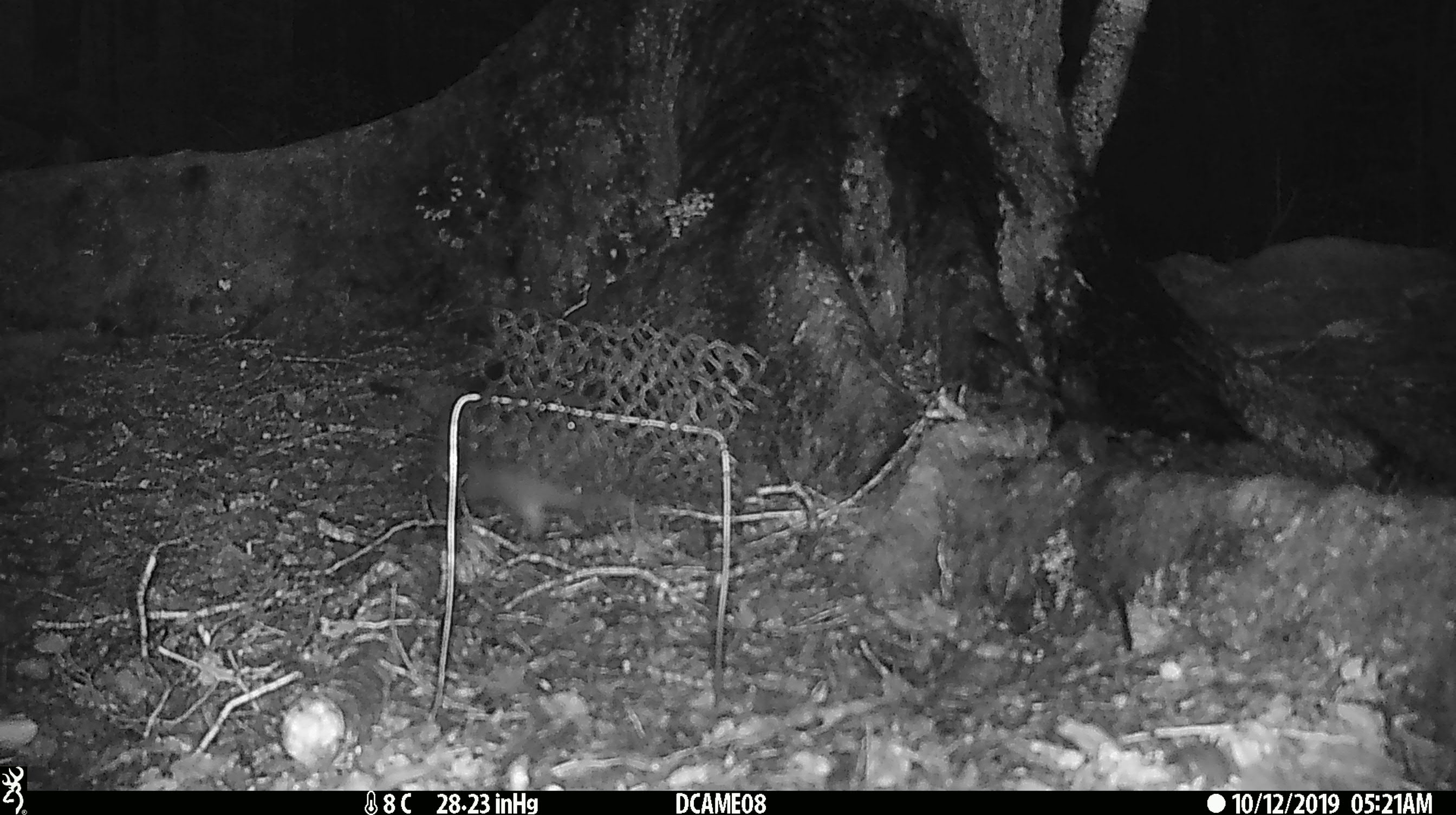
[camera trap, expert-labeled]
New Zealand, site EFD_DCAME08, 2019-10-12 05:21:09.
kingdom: Animalia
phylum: Chordata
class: Mammalia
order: Rodentia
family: Muridae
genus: Mus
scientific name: Mus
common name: mouse